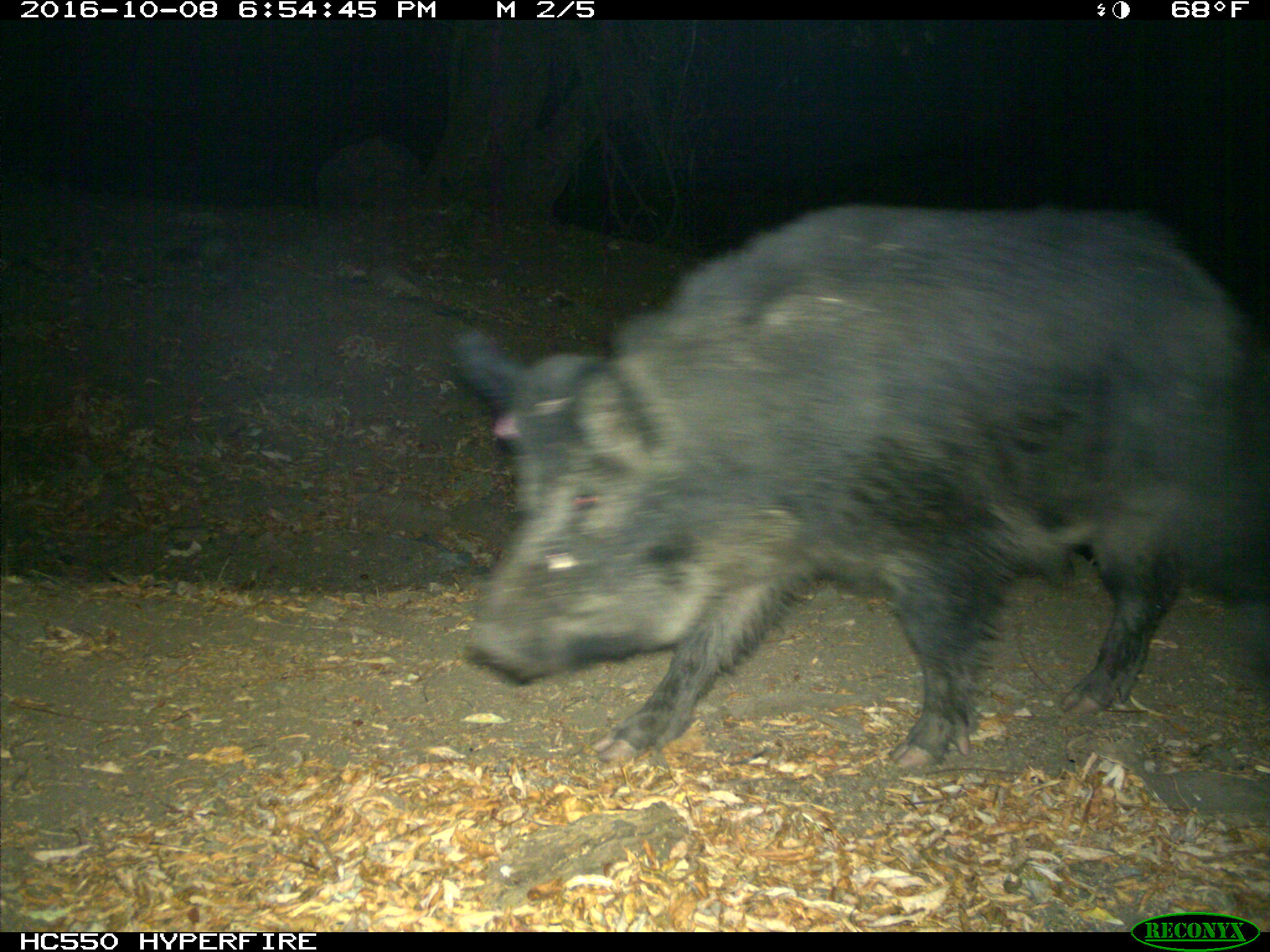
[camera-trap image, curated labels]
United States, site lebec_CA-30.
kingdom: Animalia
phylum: Chordata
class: Mammalia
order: Artiodactyla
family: Suidae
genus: Sus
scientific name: Sus scrofa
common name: wild boar